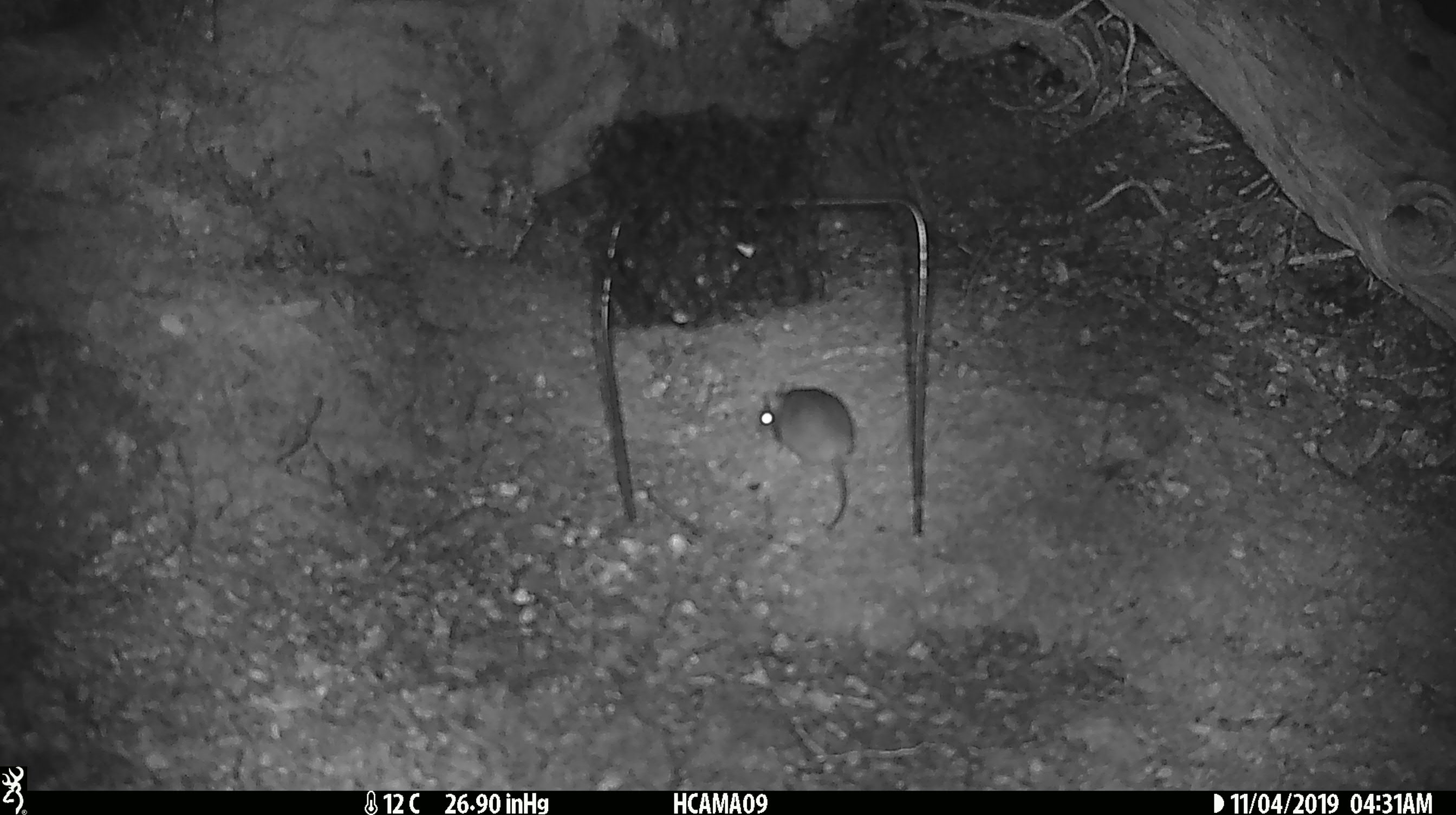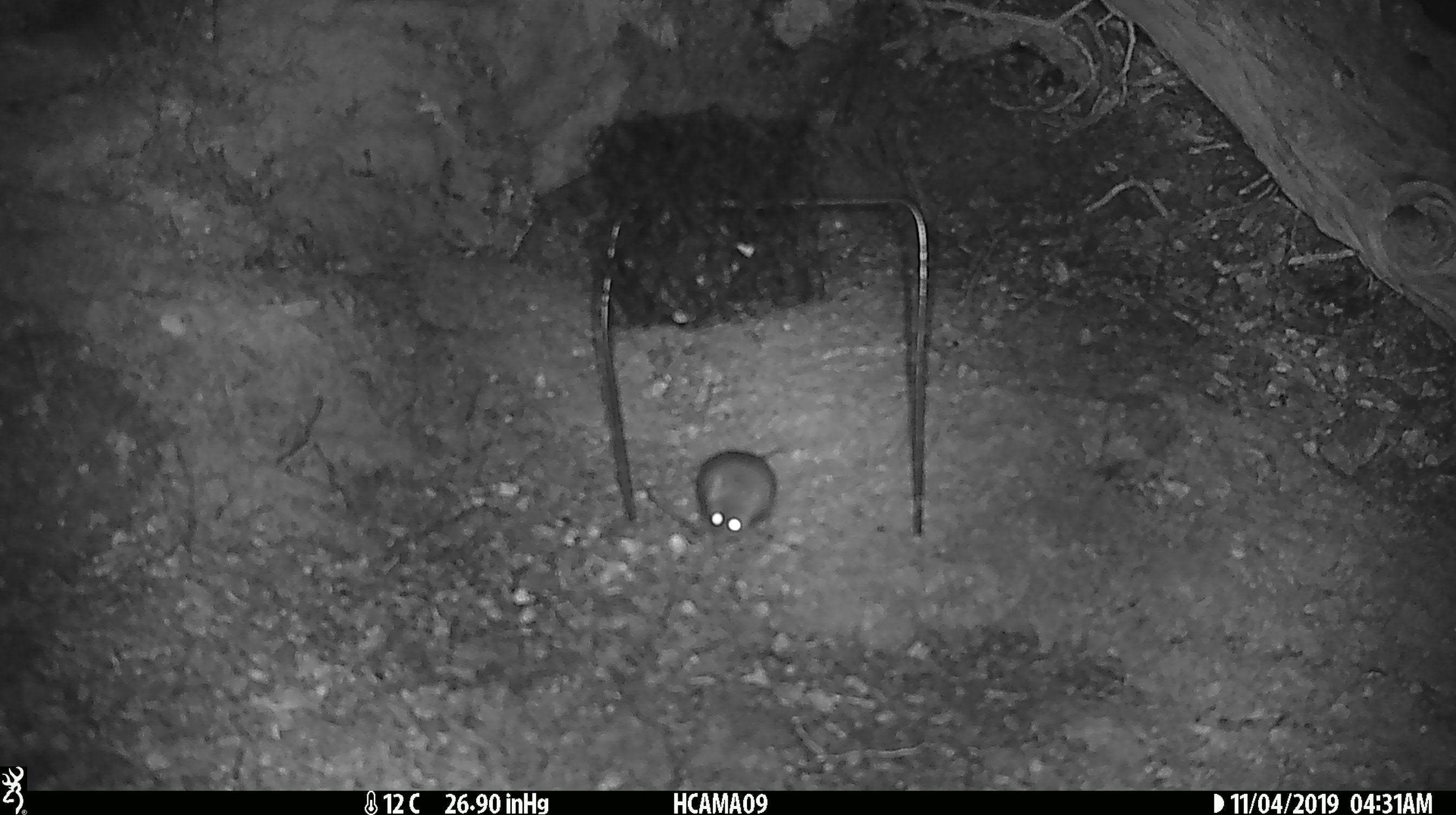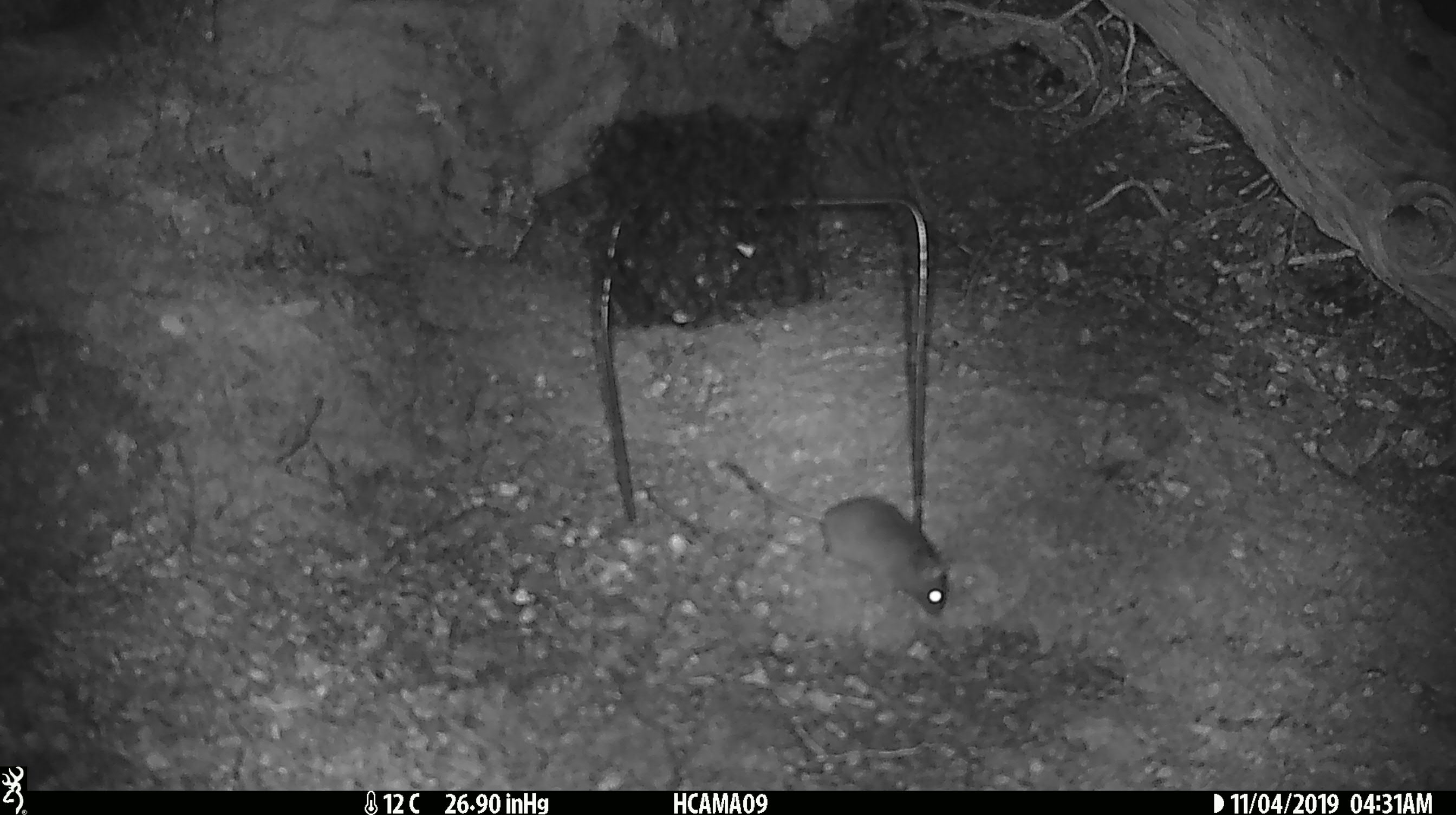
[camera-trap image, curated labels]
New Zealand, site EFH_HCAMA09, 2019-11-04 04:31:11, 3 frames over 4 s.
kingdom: Animalia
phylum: Chordata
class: Mammalia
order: Rodentia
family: Muridae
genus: Mus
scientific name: Mus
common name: mouse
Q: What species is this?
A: Mouse (Mus).